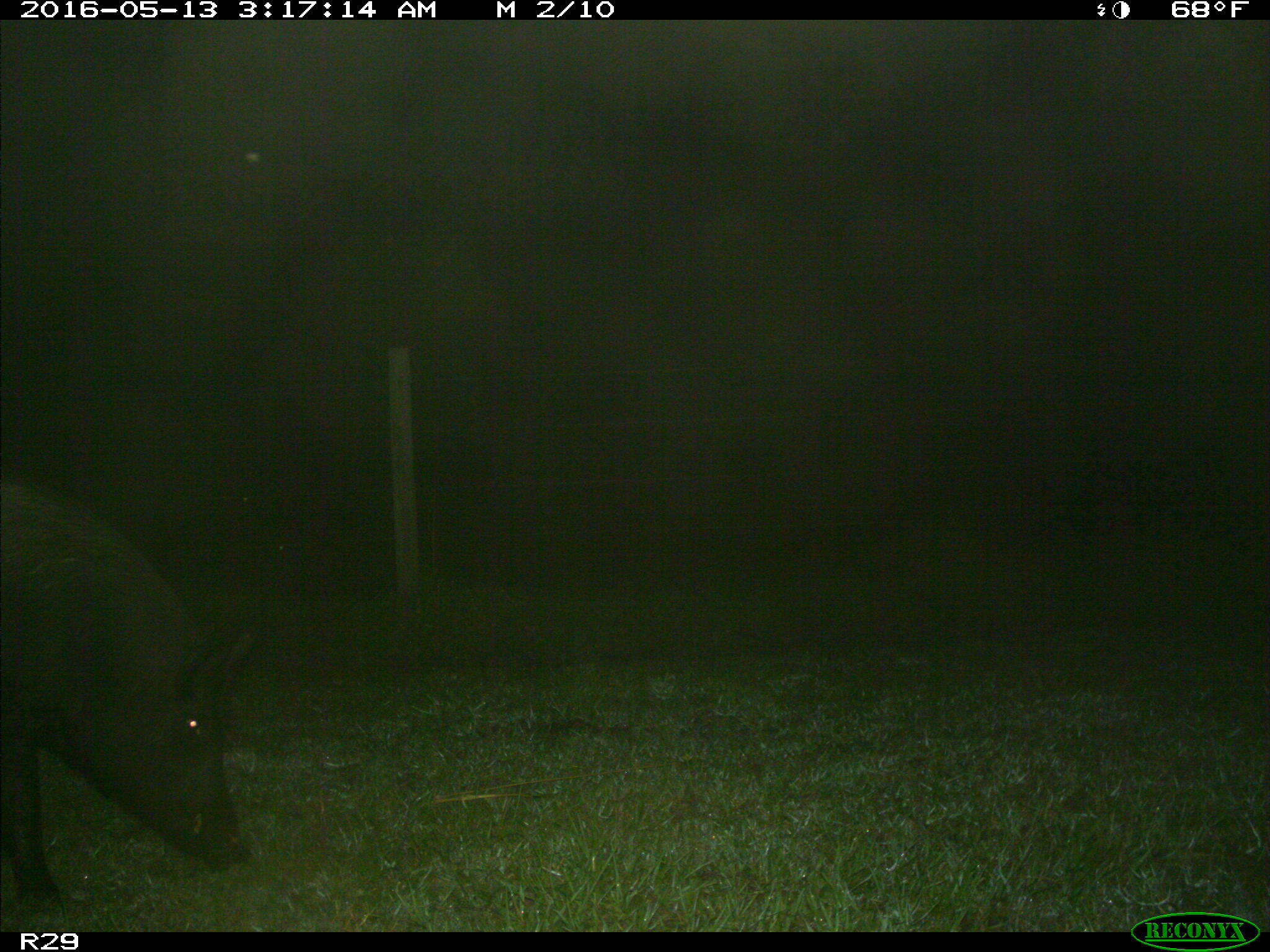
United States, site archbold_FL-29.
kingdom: Animalia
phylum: Chordata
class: Mammalia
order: Artiodactyla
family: Suidae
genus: Sus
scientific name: Sus scrofa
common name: wild boar